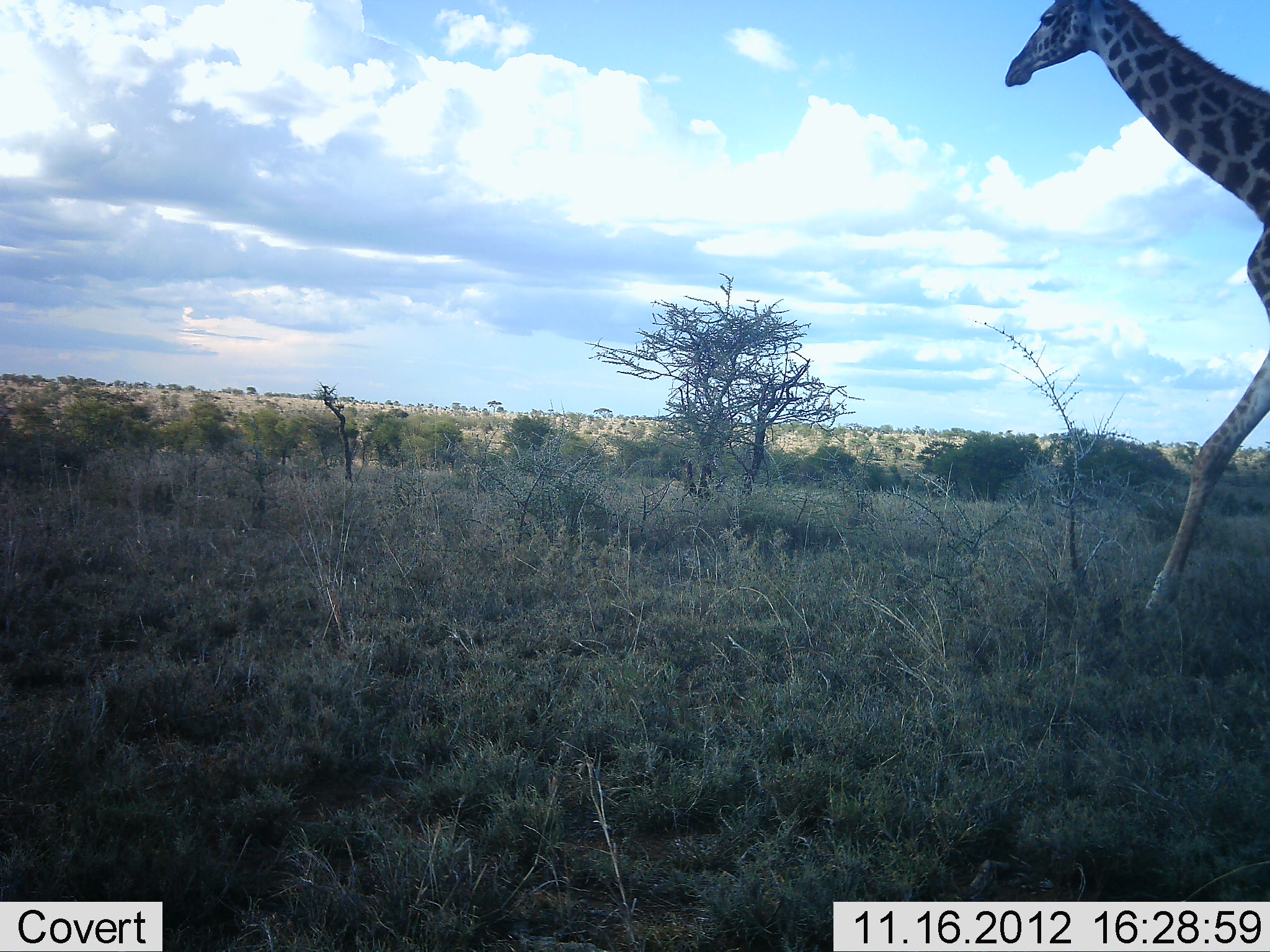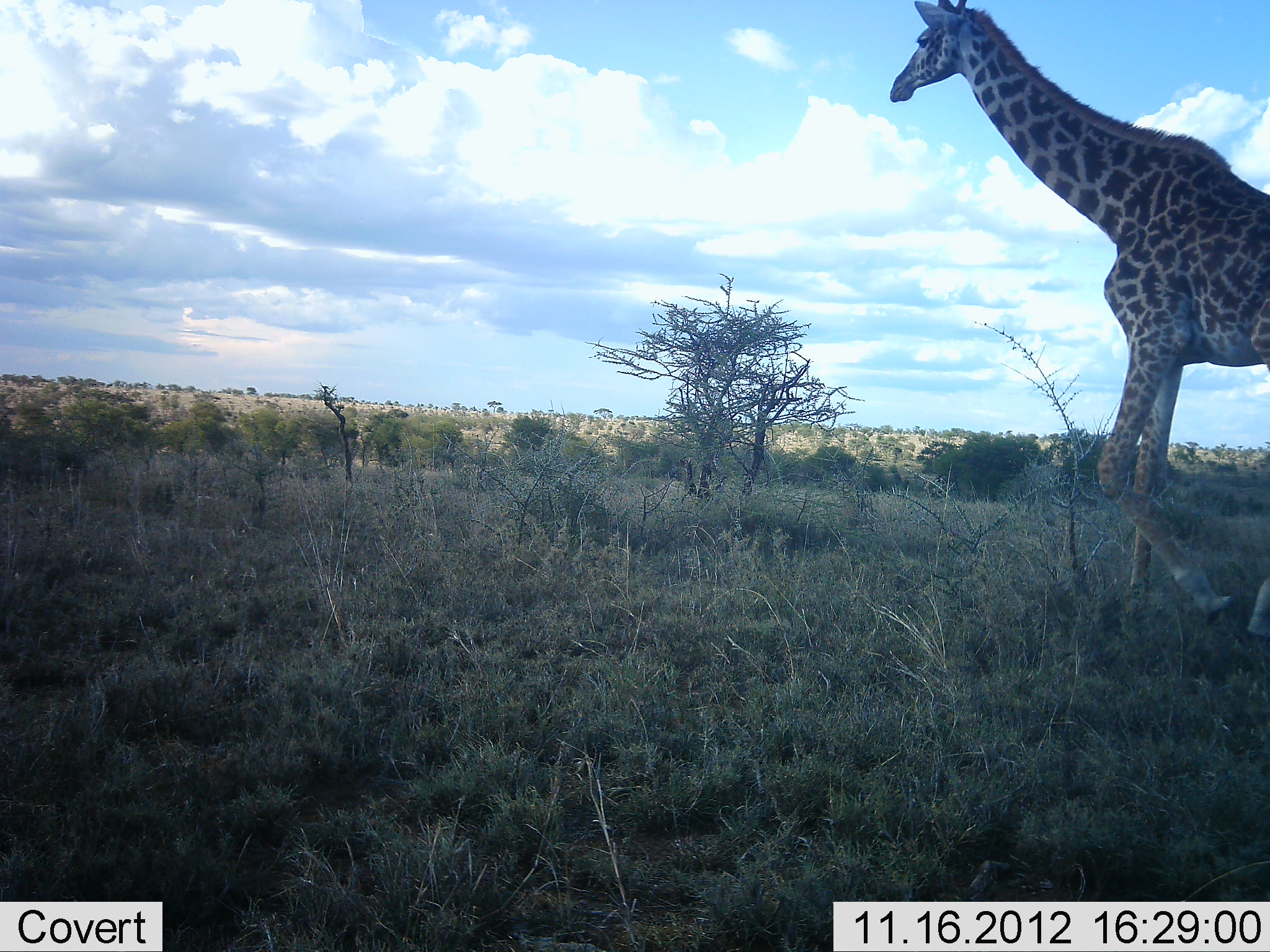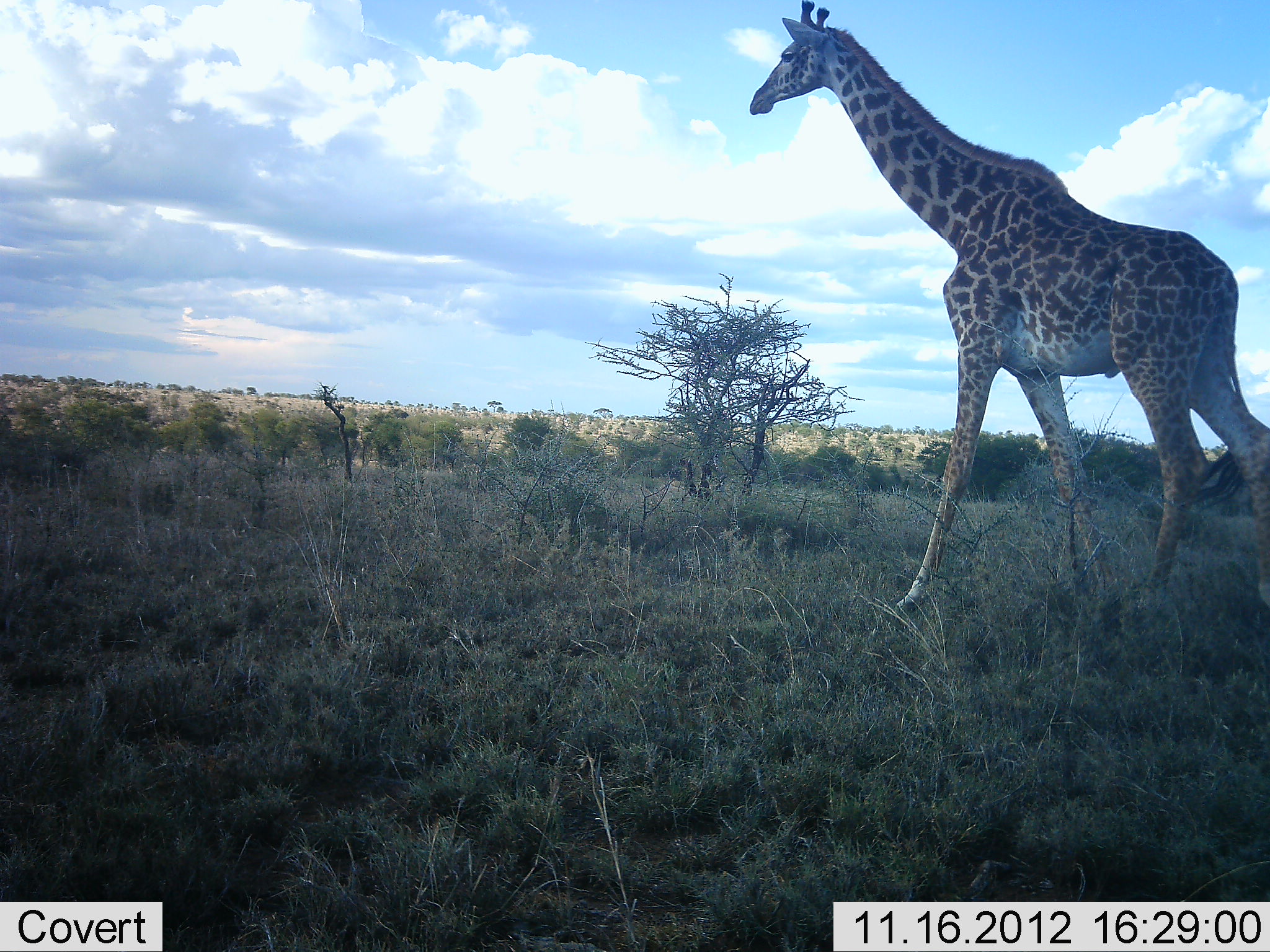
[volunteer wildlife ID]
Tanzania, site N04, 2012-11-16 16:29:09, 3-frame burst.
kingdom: Animalia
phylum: Chordata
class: Mammalia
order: Artiodactyla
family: Giraffidae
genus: Giraffa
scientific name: Giraffa camelopardalis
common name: giraffe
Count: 1.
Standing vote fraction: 10%.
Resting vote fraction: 0%.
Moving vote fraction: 90%.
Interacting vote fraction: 0%.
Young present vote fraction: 0%.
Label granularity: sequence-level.